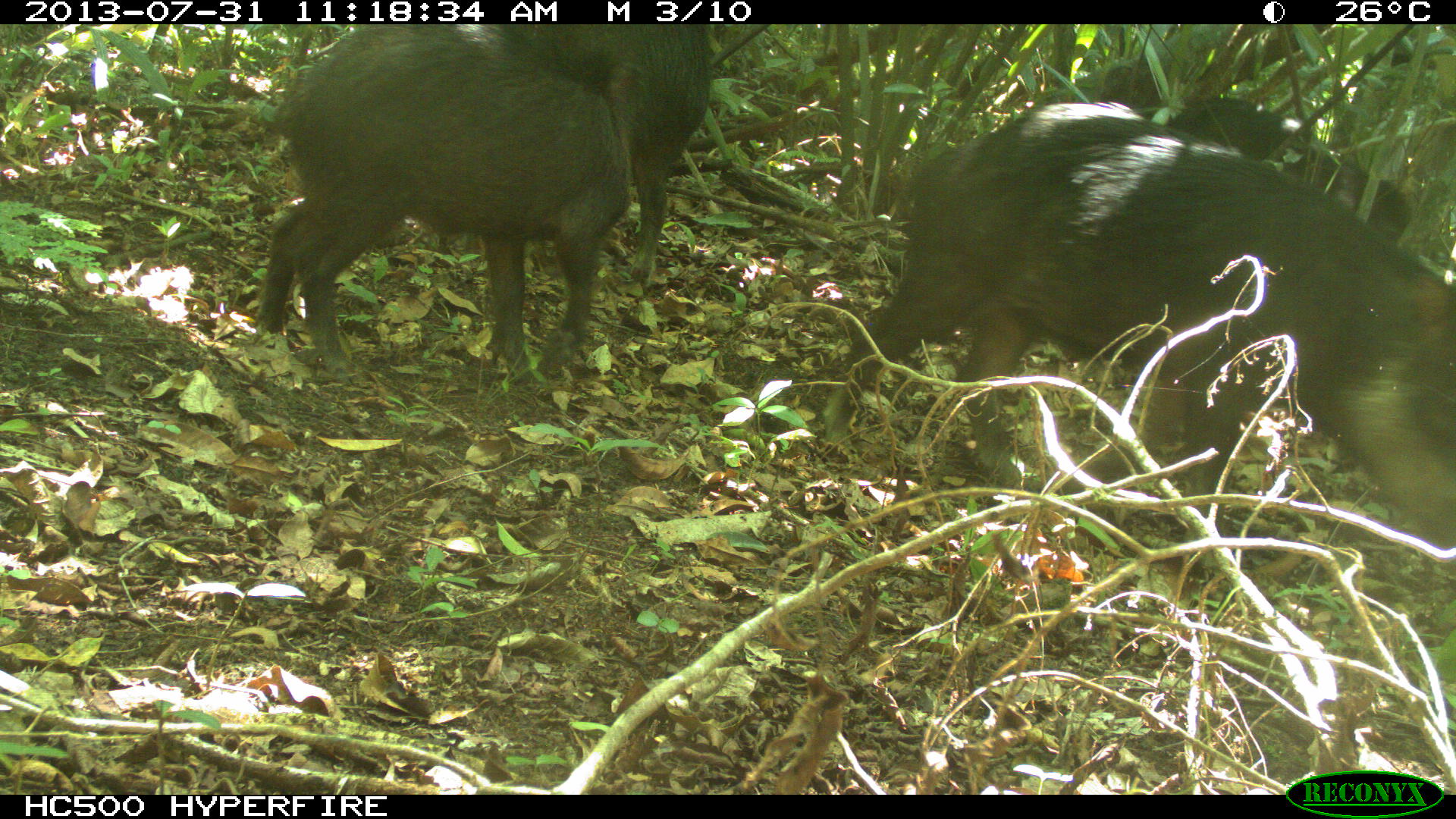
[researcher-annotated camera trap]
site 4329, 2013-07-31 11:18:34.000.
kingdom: Animalia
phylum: Chordata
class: Mammalia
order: Artiodactyla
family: Tayassuidae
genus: Tayassu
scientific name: Tayassu pecari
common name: white-lipped peccary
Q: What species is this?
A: Tayassu pecari (white-lipped peccary).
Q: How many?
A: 4.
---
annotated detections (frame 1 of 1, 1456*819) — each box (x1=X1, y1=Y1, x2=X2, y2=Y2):
tayassu pecari: (x1=809, y1=88, x2=1456, y2=572); (x1=250, y1=23, x2=629, y2=397); (x1=439, y1=24, x2=715, y2=302); (x1=1079, y1=61, x2=1411, y2=244)